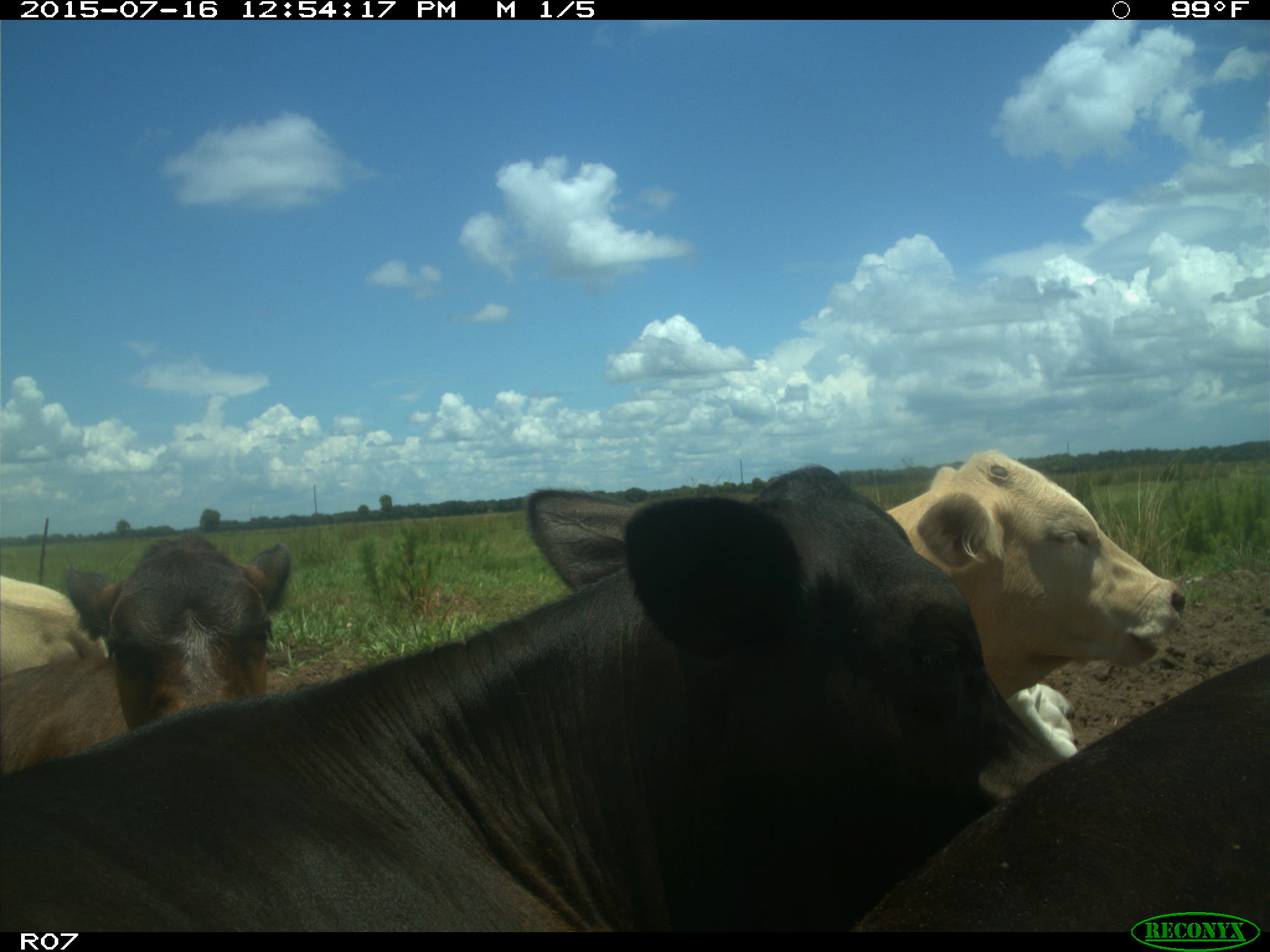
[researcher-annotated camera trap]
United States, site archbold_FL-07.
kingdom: Animalia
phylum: Chordata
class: Mammalia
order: Artiodactyla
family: Bovidae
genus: Bos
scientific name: Bos taurus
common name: domestic cow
Bos taurus (domestic cow).